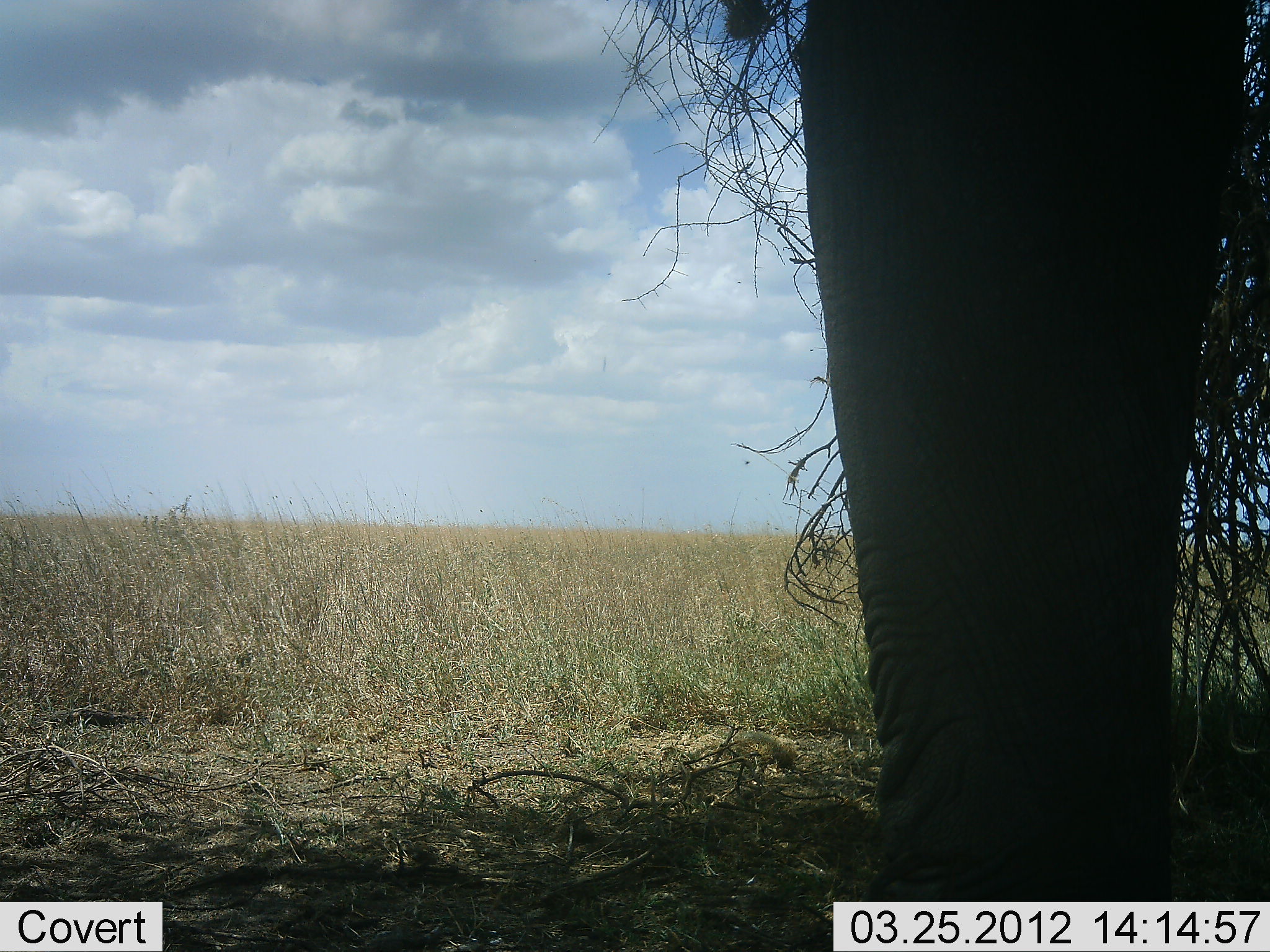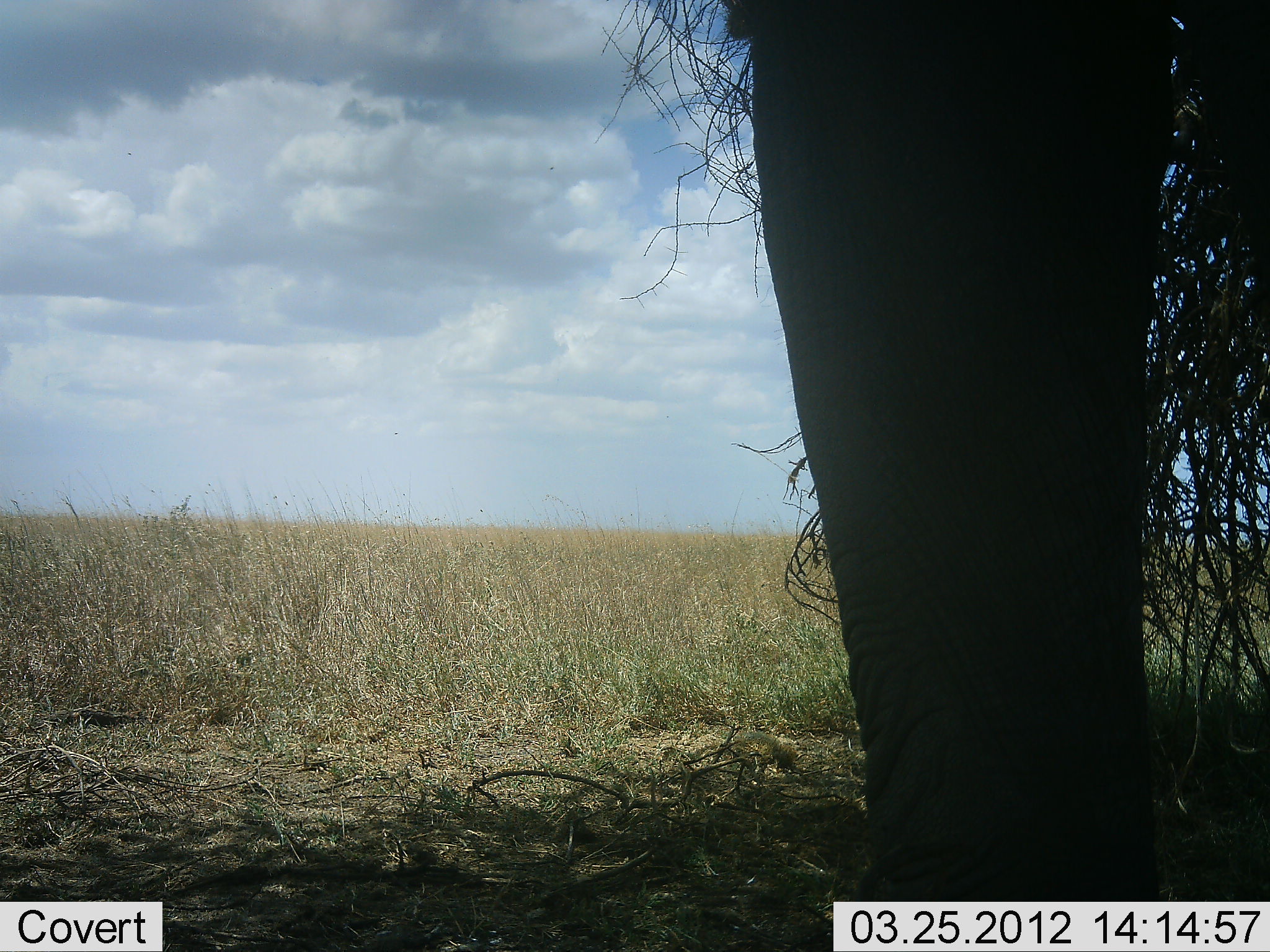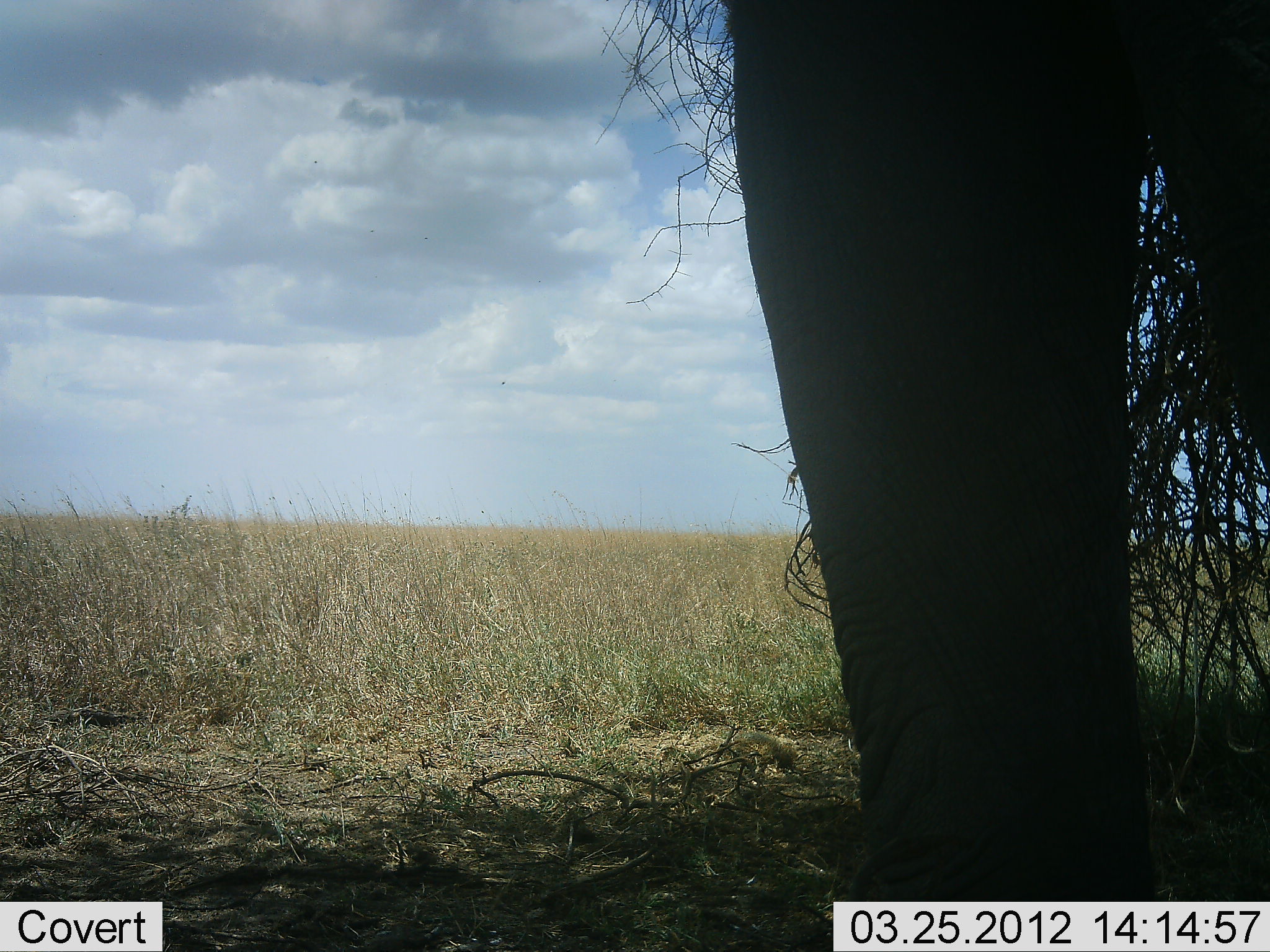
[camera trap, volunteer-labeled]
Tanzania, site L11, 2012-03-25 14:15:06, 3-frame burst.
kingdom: Animalia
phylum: Chordata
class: Mammalia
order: Proboscidea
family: Elephantidae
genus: Loxodonta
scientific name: Loxodonta africana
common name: african bush elephant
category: elephant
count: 1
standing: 92%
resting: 0%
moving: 8%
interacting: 0%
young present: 0%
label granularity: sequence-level